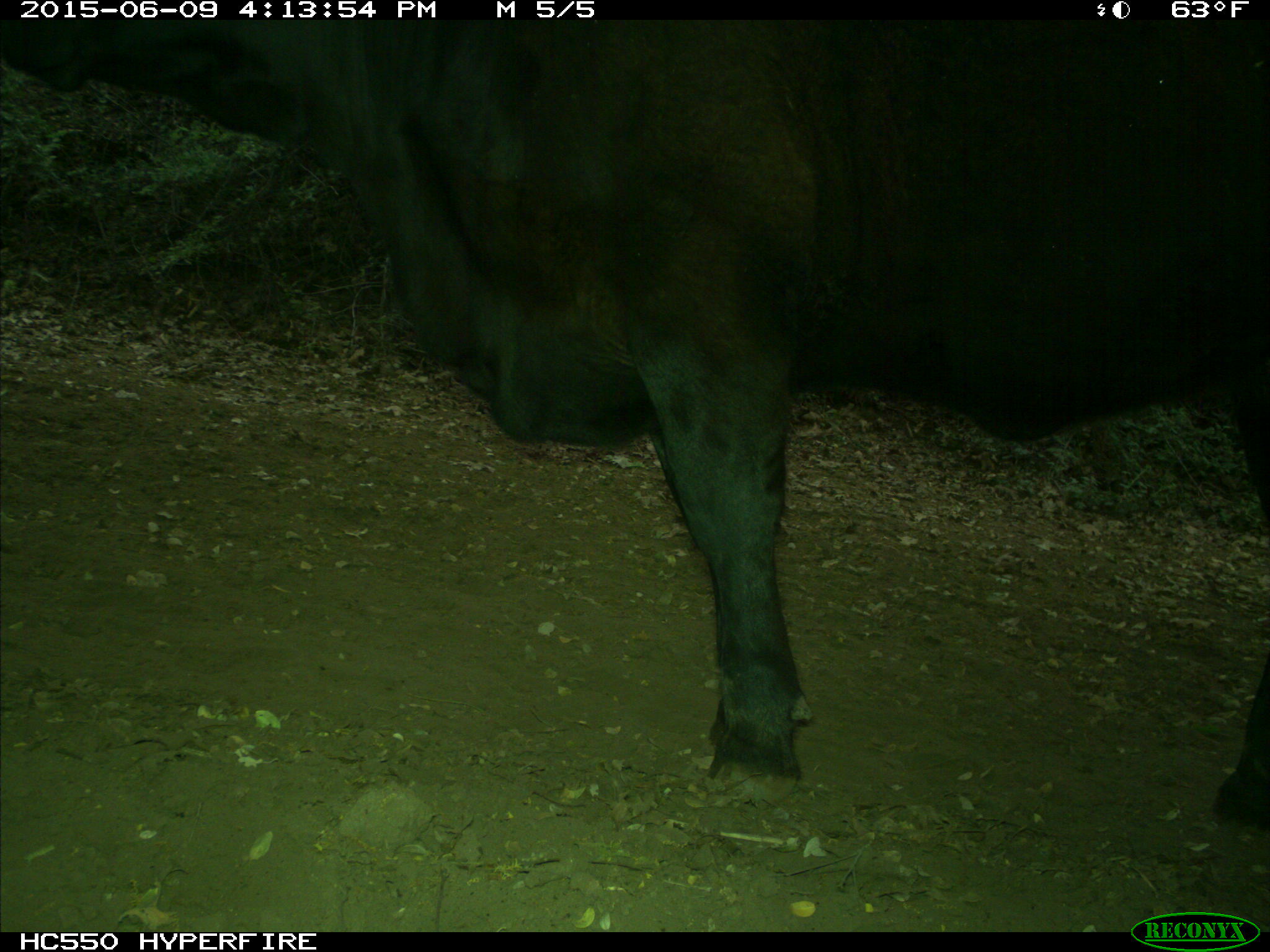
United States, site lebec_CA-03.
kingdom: Animalia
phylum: Chordata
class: Mammalia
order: Artiodactyla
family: Bovidae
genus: Bos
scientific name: Bos taurus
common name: domestic cow